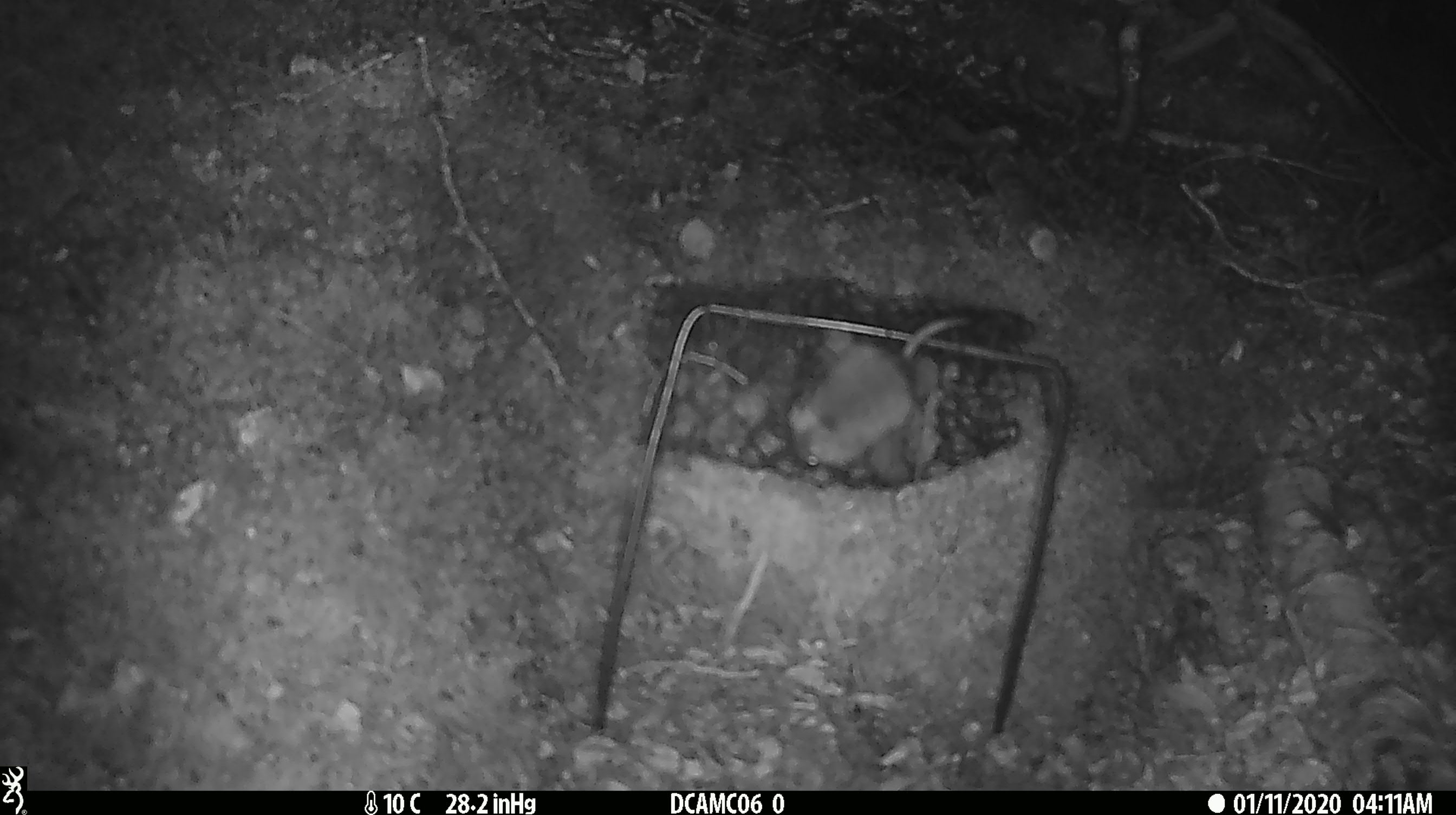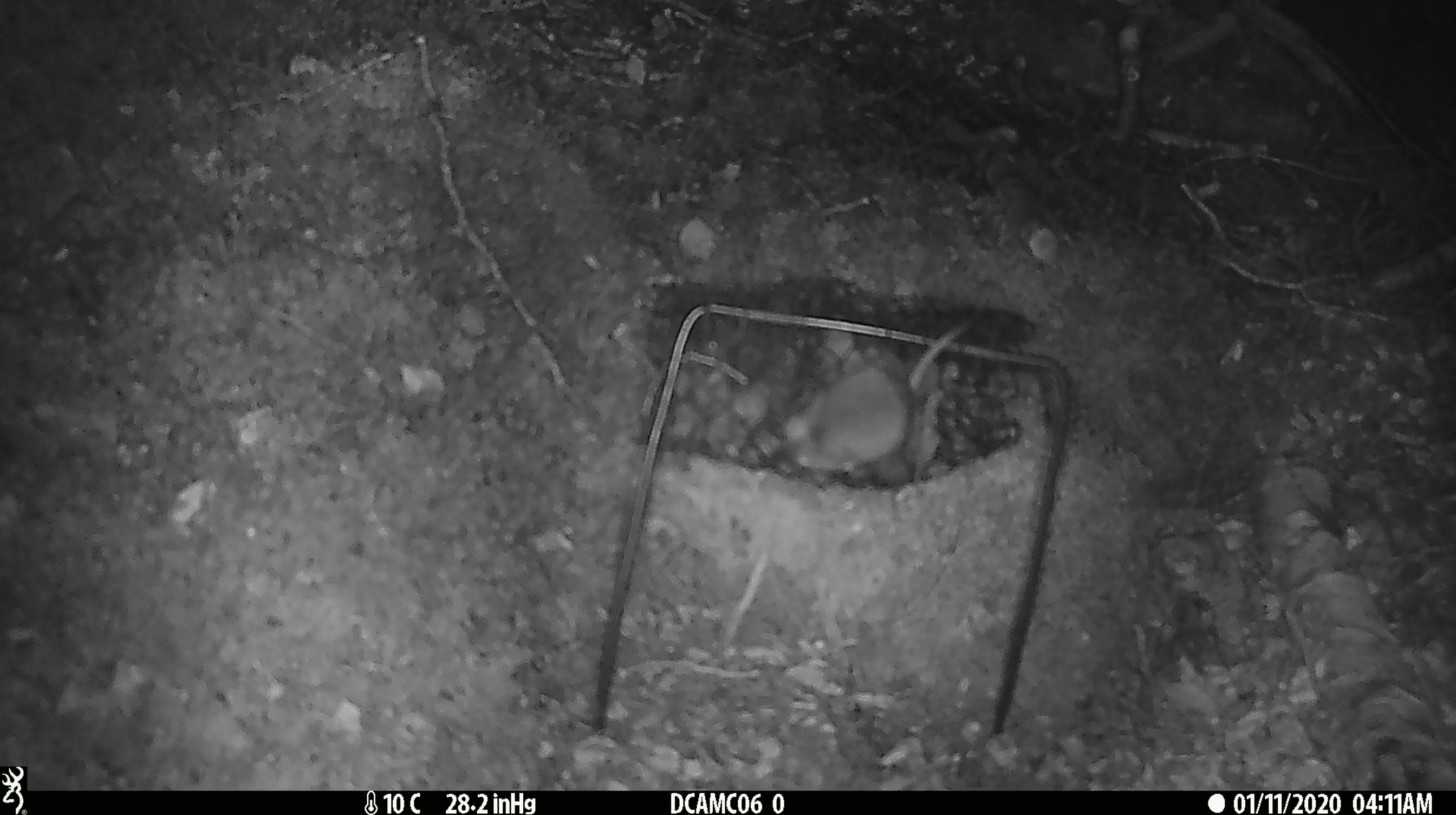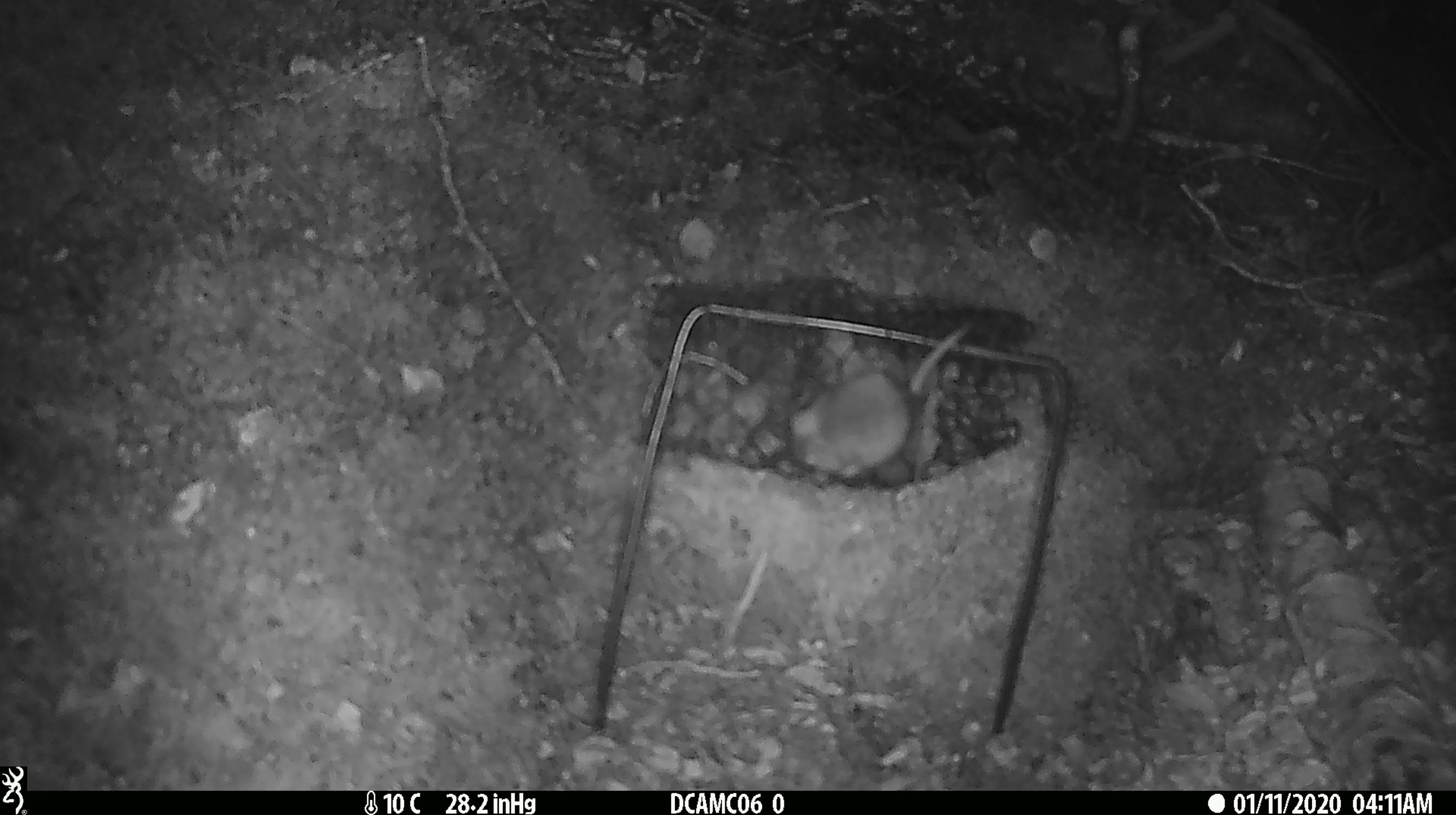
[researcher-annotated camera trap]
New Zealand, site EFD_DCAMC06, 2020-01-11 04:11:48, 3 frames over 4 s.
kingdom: Animalia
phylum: Chordata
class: Mammalia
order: Rodentia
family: Muridae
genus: Mus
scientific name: Mus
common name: mouse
Mouse (Mus).